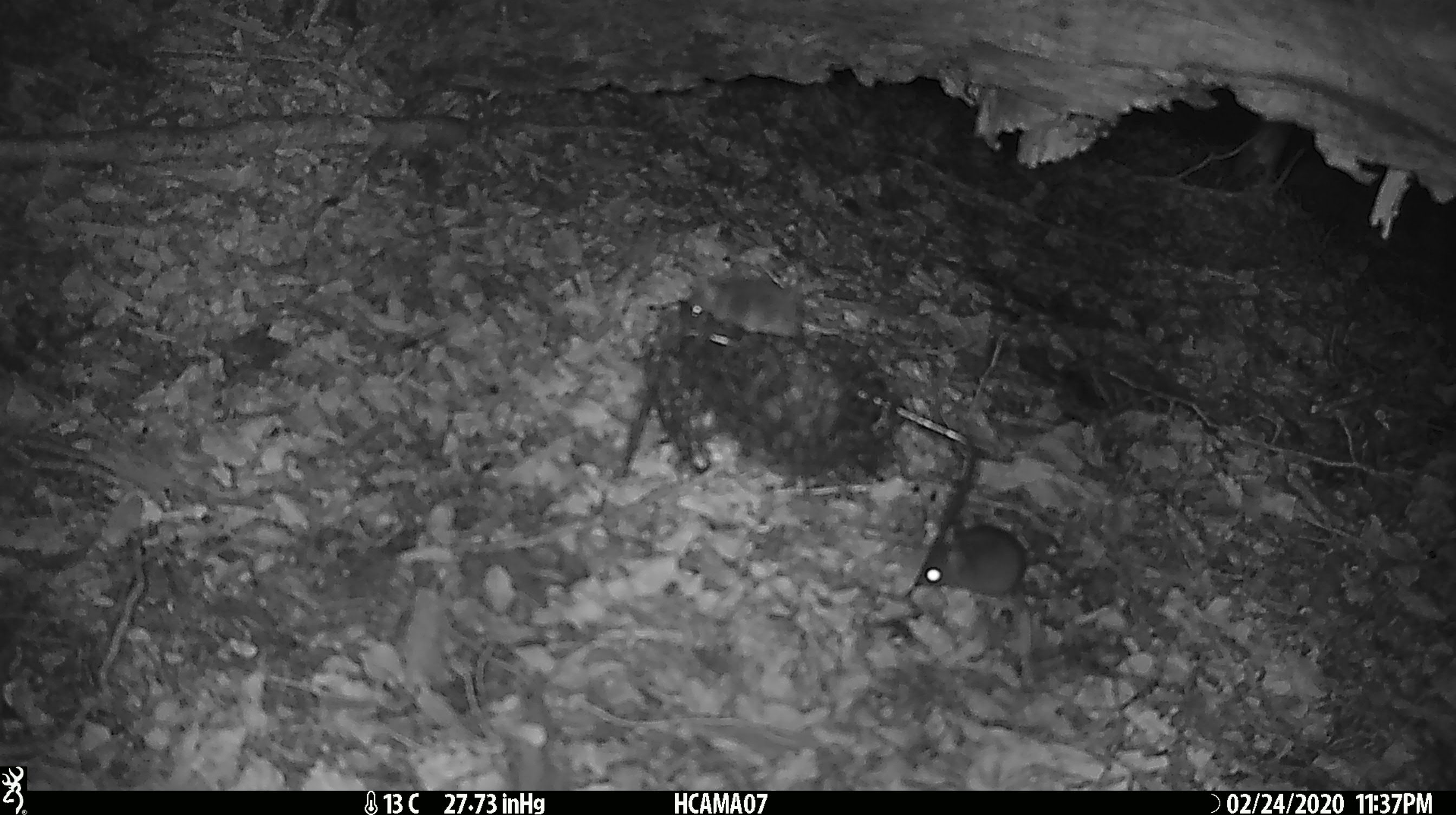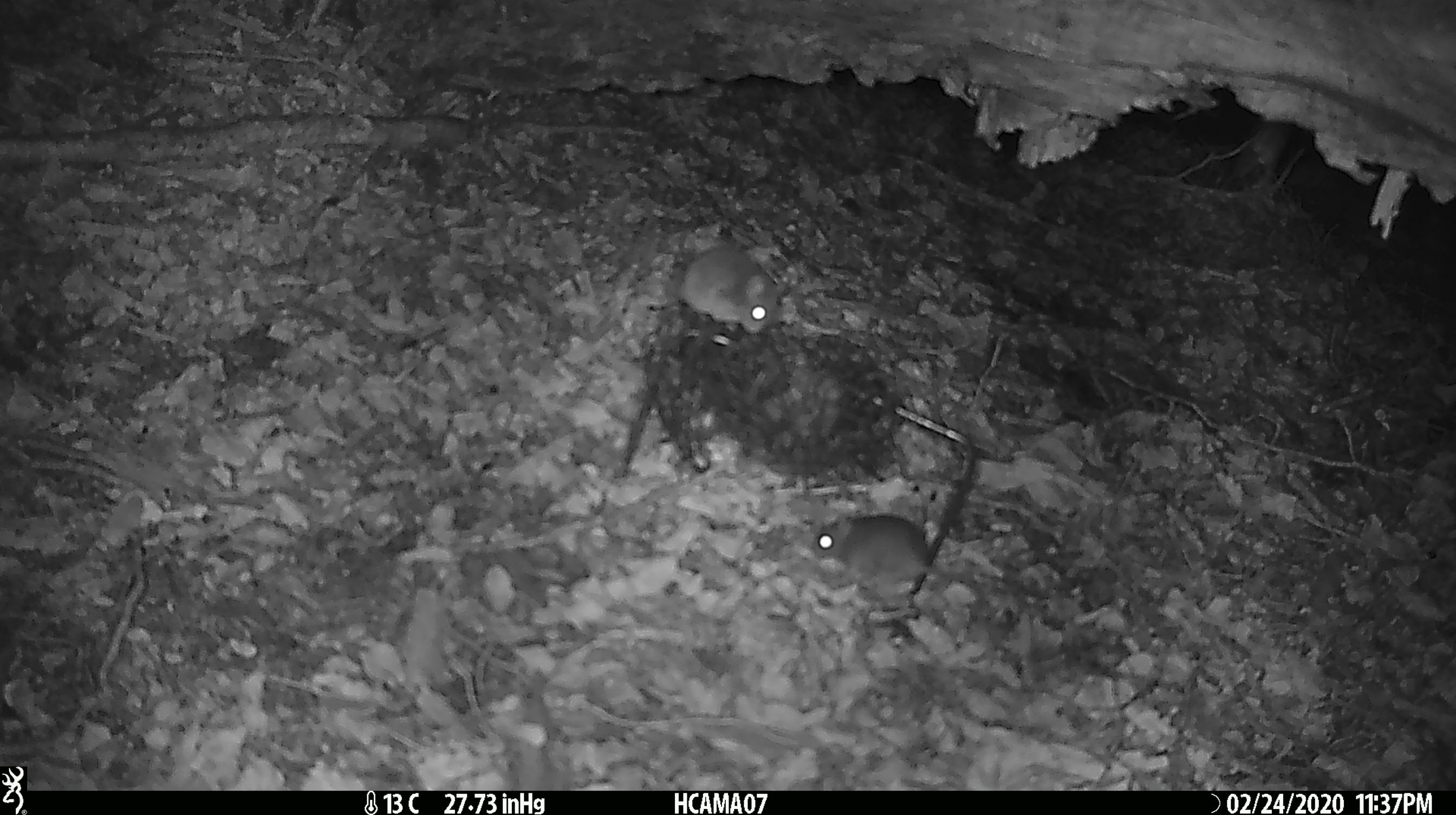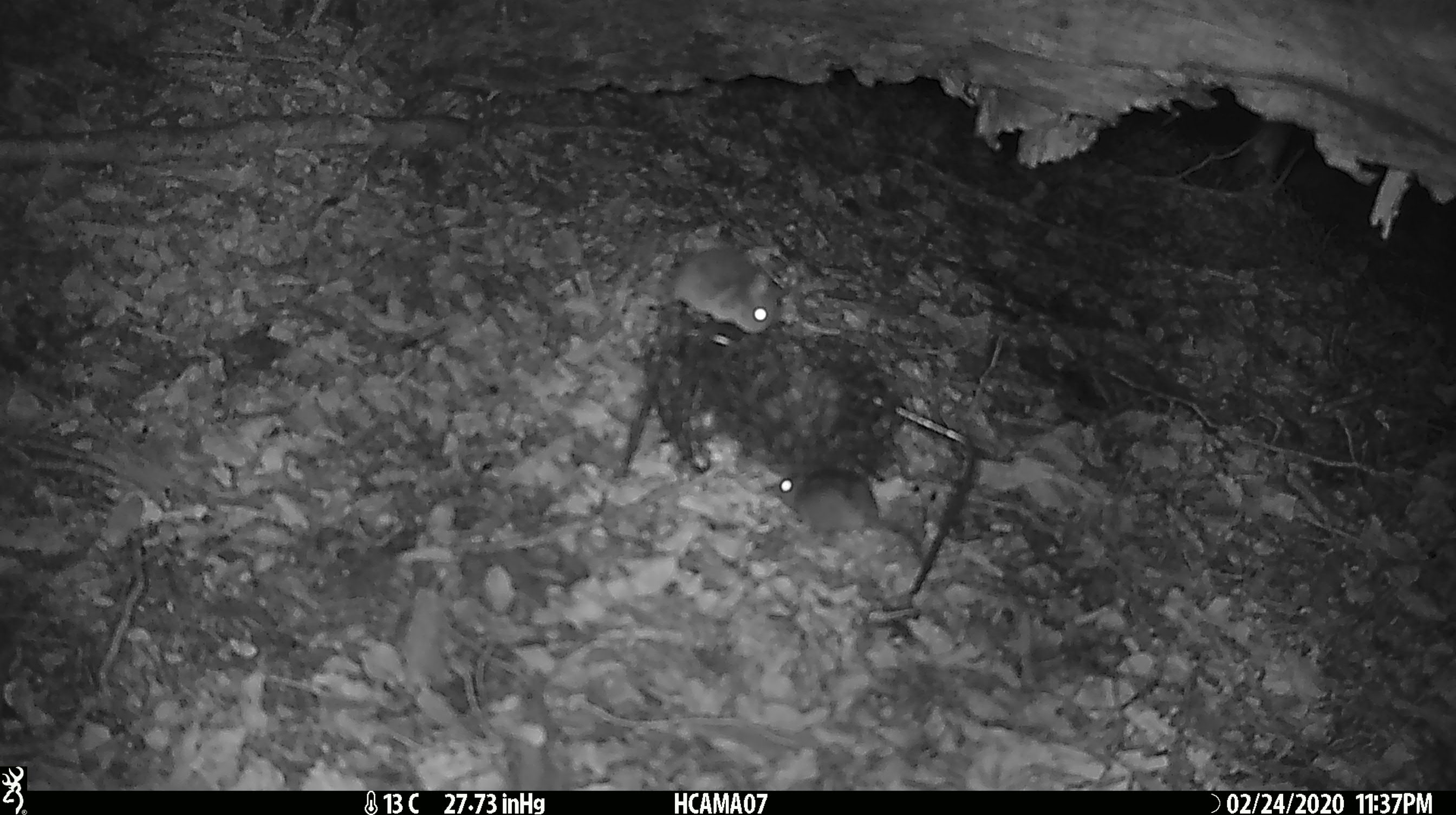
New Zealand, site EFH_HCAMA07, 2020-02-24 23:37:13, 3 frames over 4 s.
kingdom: Animalia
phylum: Chordata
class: Mammalia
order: Rodentia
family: Muridae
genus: Mus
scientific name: Mus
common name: mouse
Mouse (Mus).